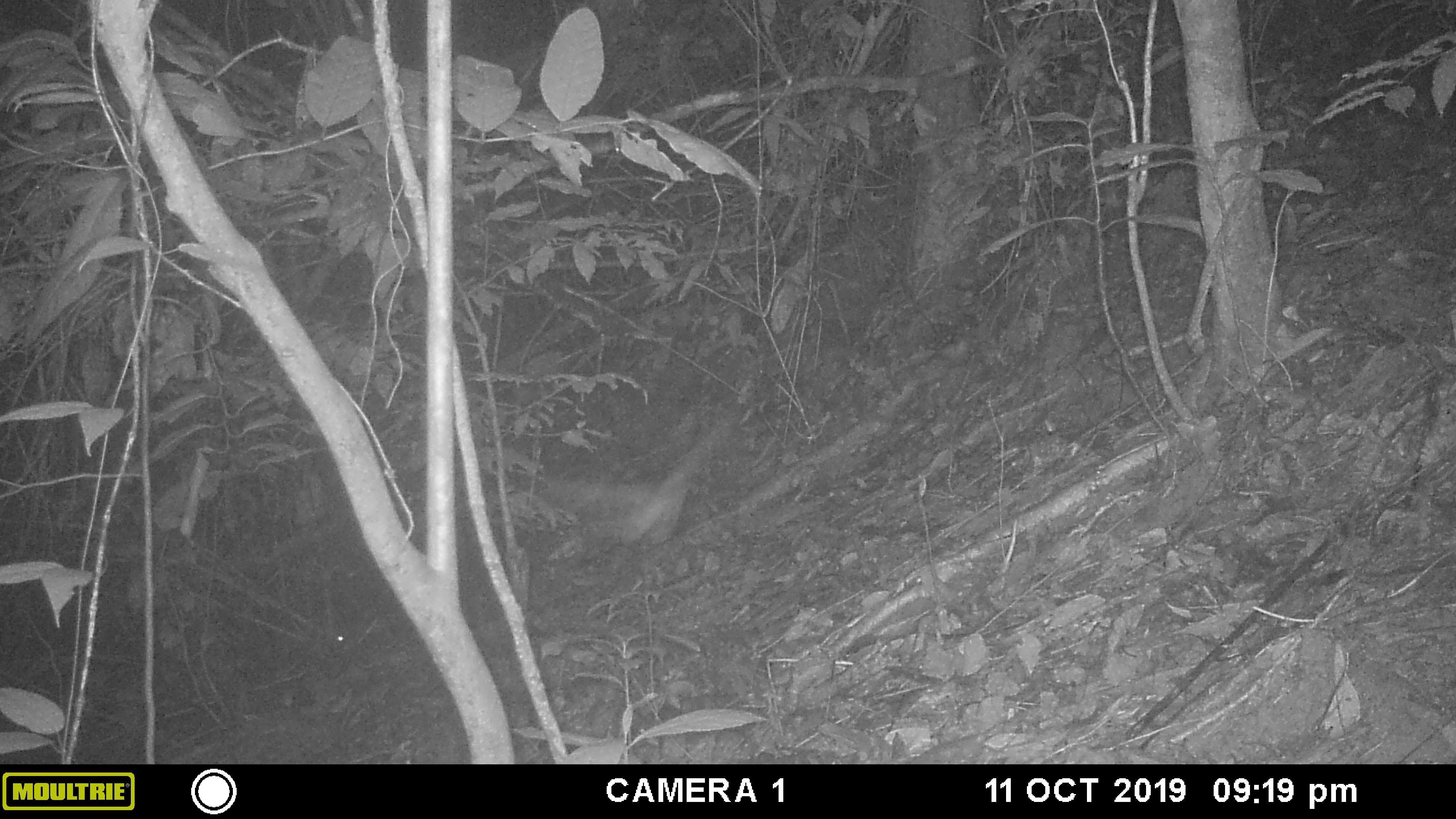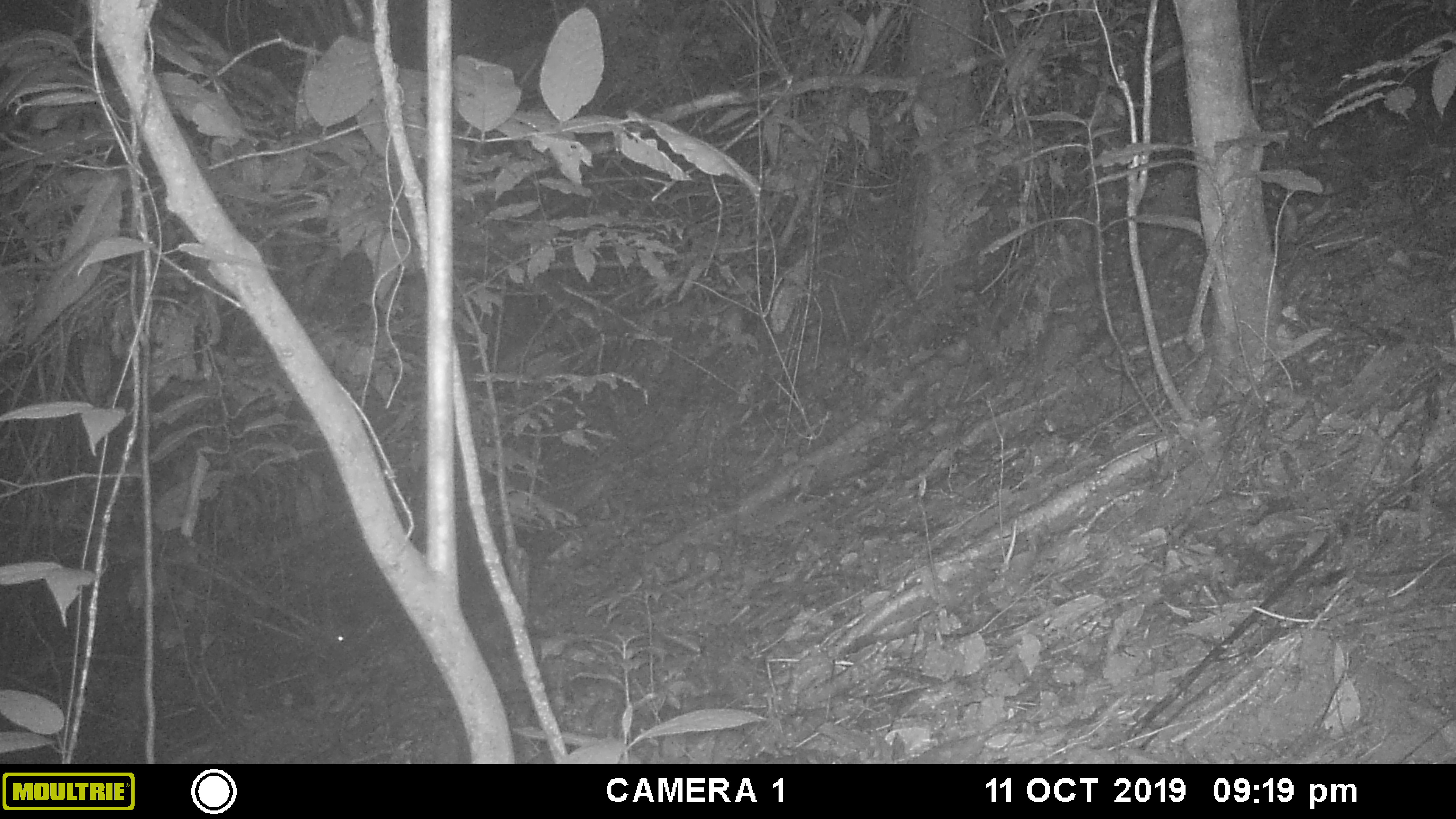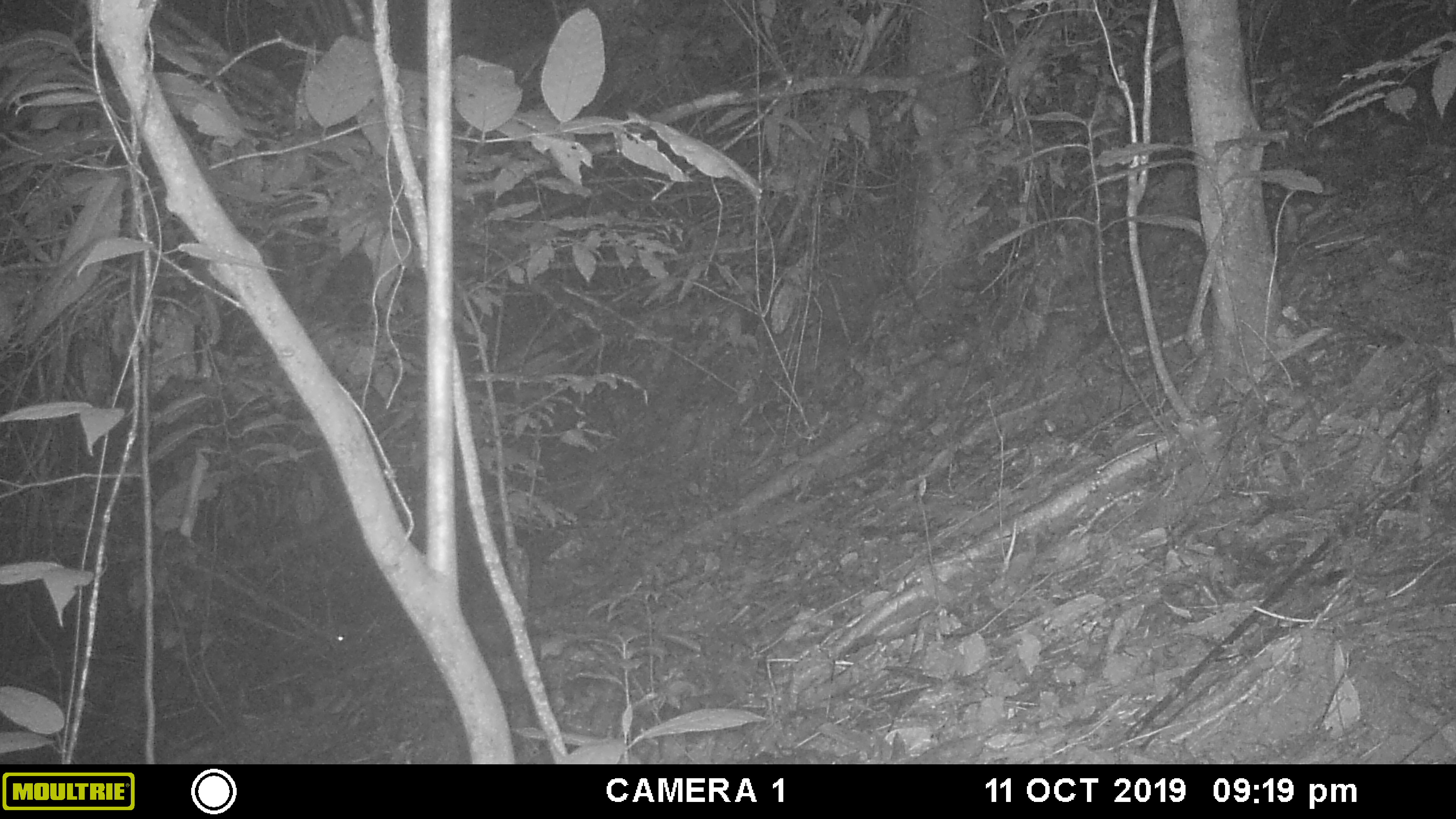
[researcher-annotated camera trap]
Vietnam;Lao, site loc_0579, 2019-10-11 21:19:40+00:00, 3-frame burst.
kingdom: Animalia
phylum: Arthropoda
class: Insecta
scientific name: Insecta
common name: insect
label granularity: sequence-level